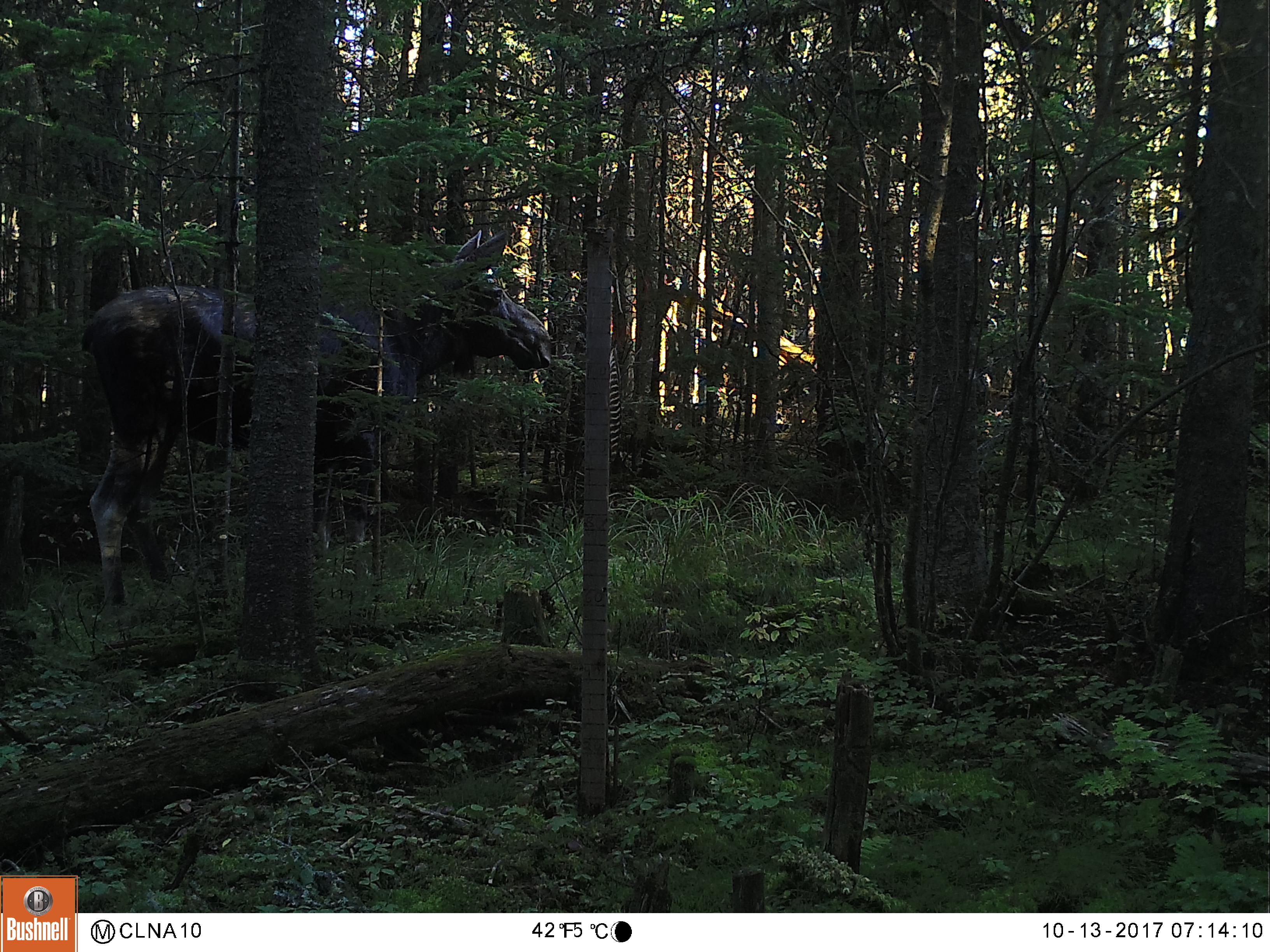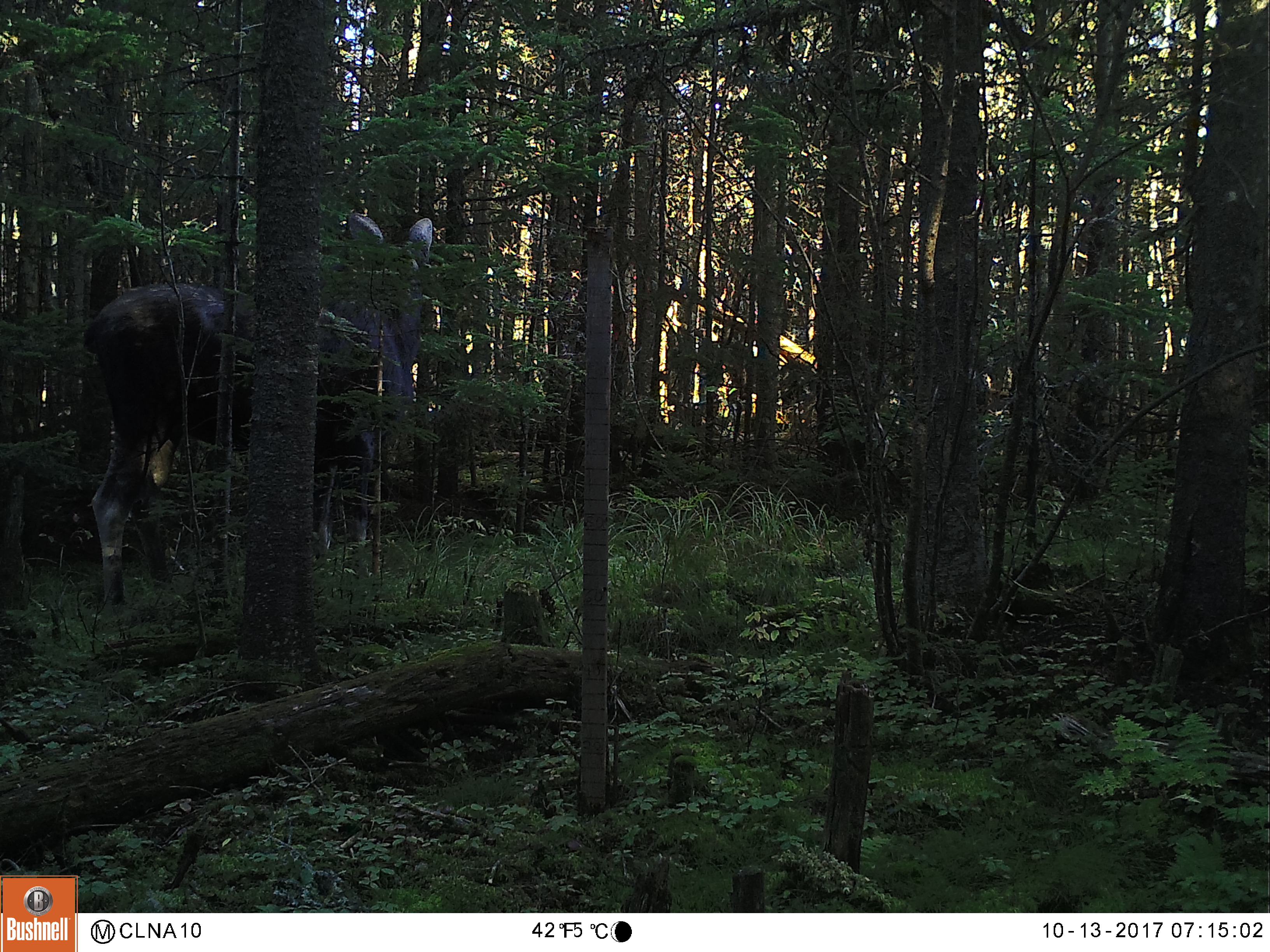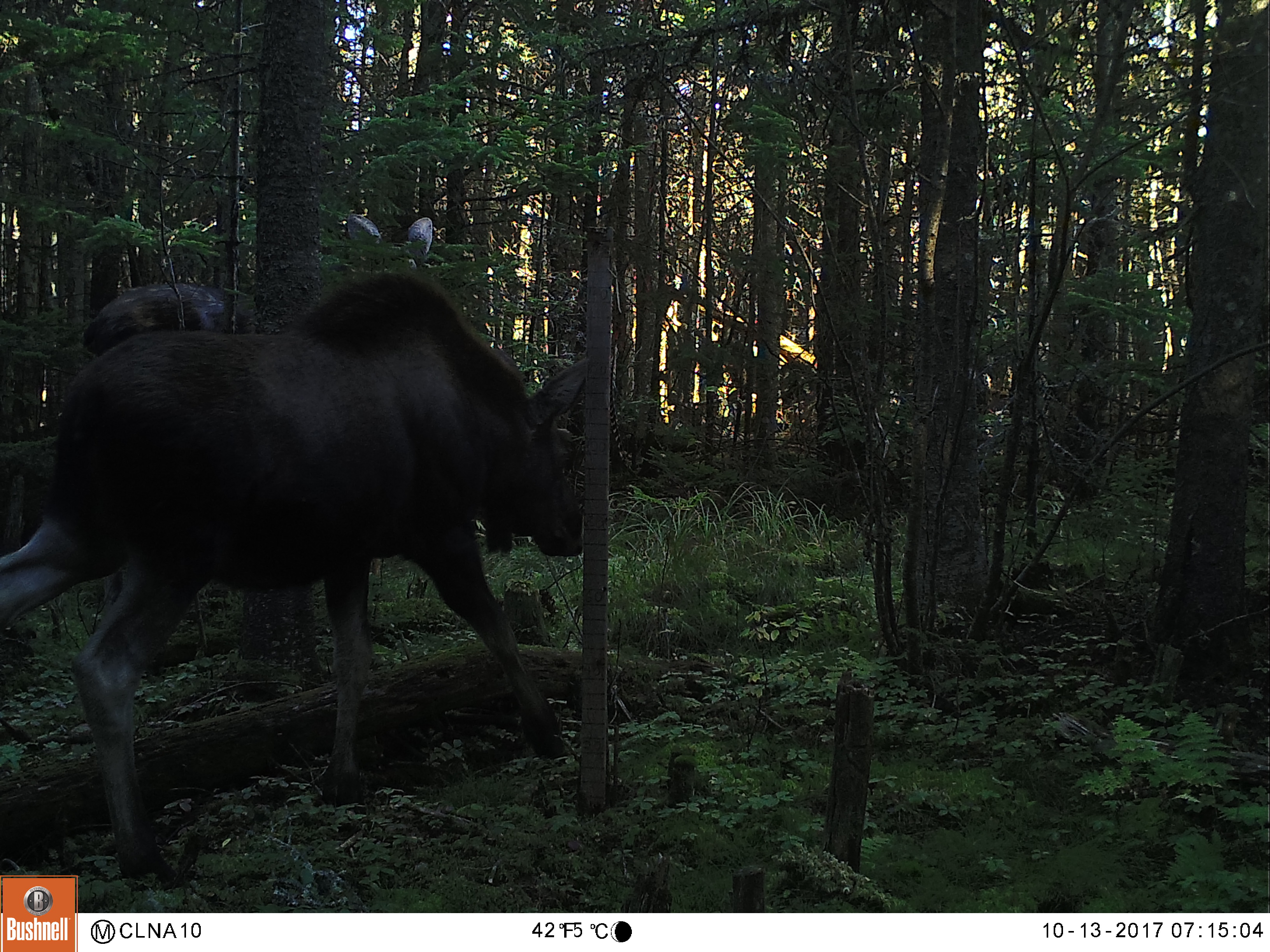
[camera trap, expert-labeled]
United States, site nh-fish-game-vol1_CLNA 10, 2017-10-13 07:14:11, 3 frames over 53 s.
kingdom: Animalia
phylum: Chordata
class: Mammalia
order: Artiodactyla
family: Cervidae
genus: Alces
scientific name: Alces alces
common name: moose